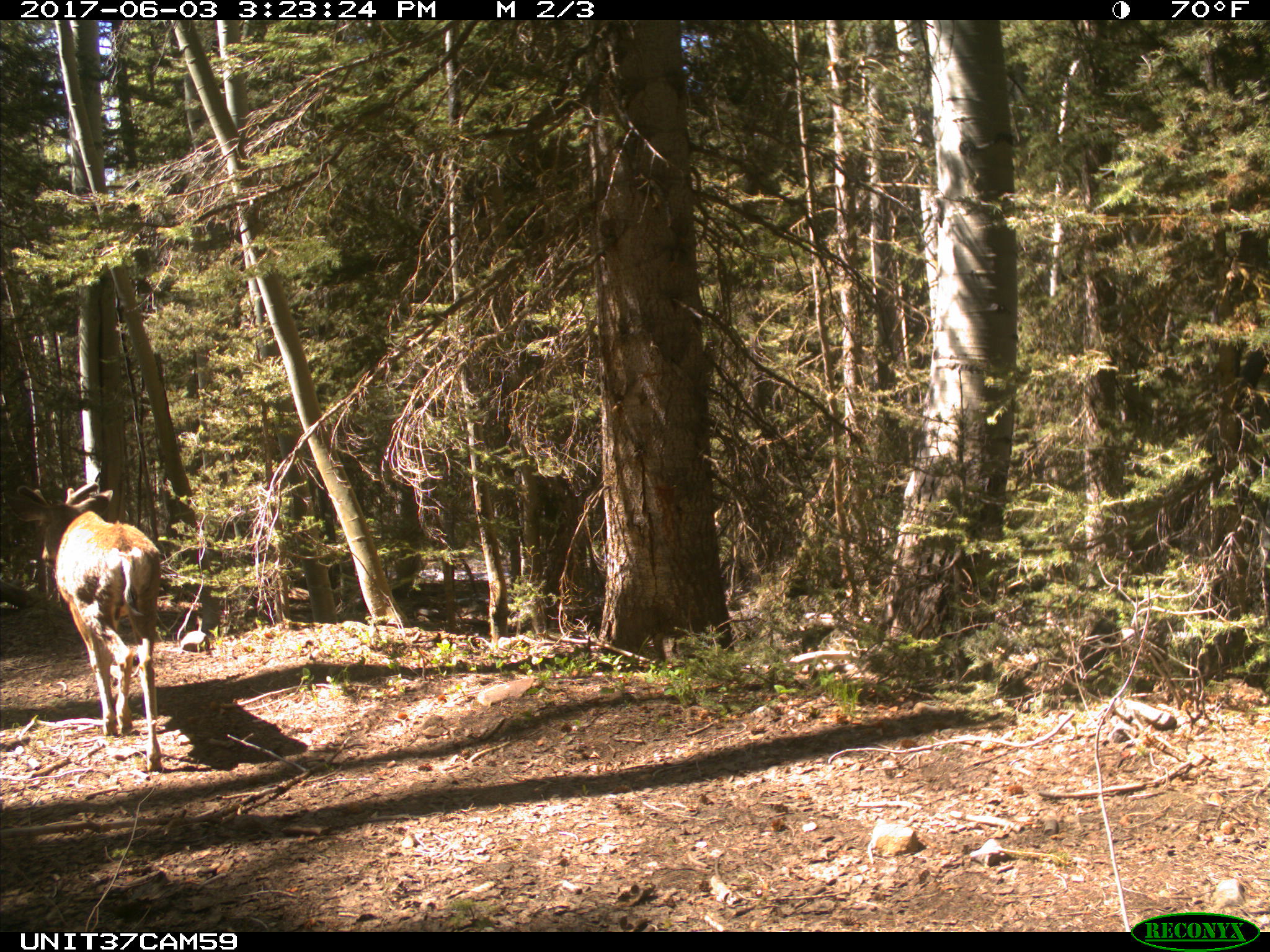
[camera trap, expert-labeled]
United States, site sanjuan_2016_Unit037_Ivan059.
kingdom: Animalia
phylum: Chordata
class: Mammalia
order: Artiodactyla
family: Cervidae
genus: Odocoileus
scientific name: Odocoileus hemionus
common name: mule deer